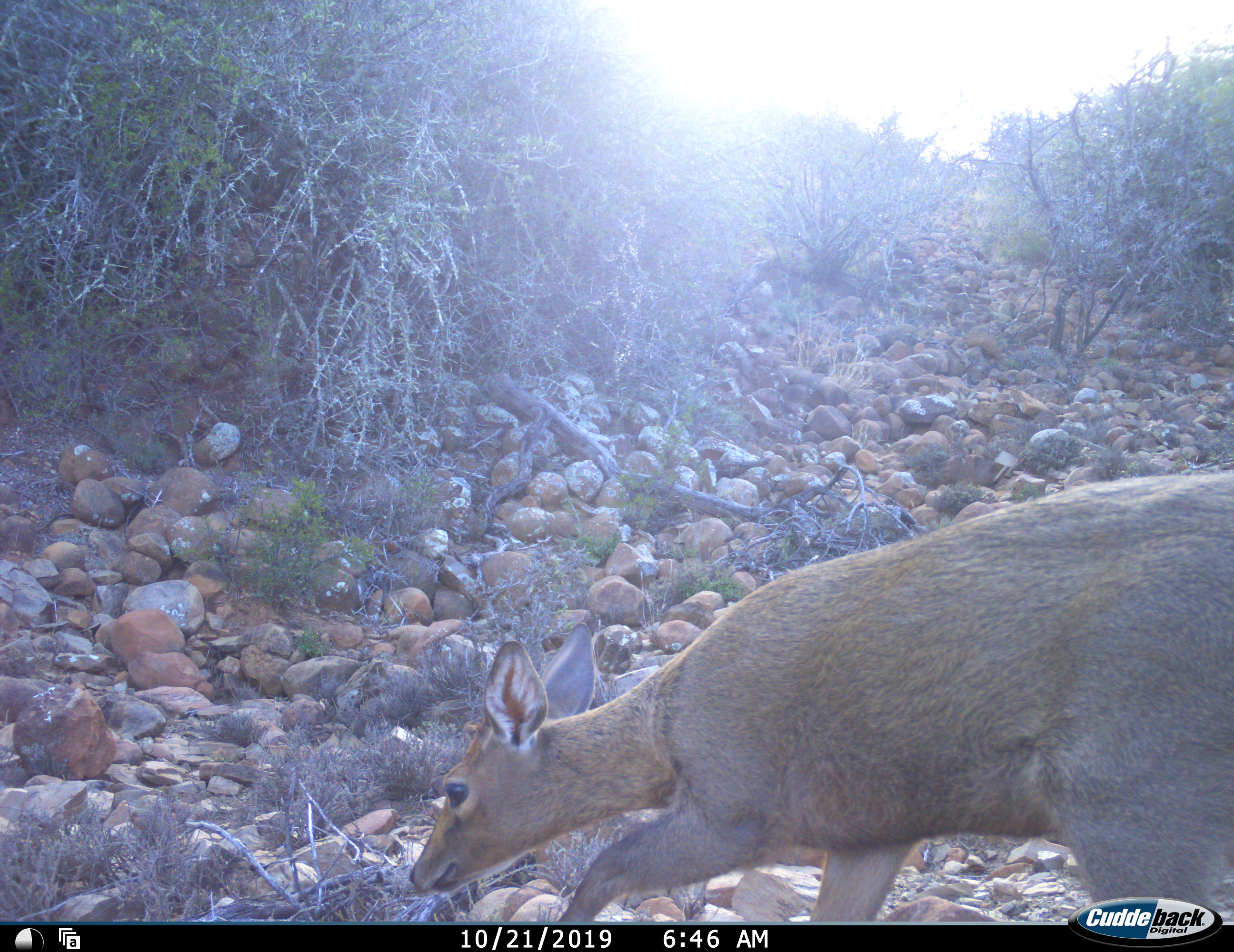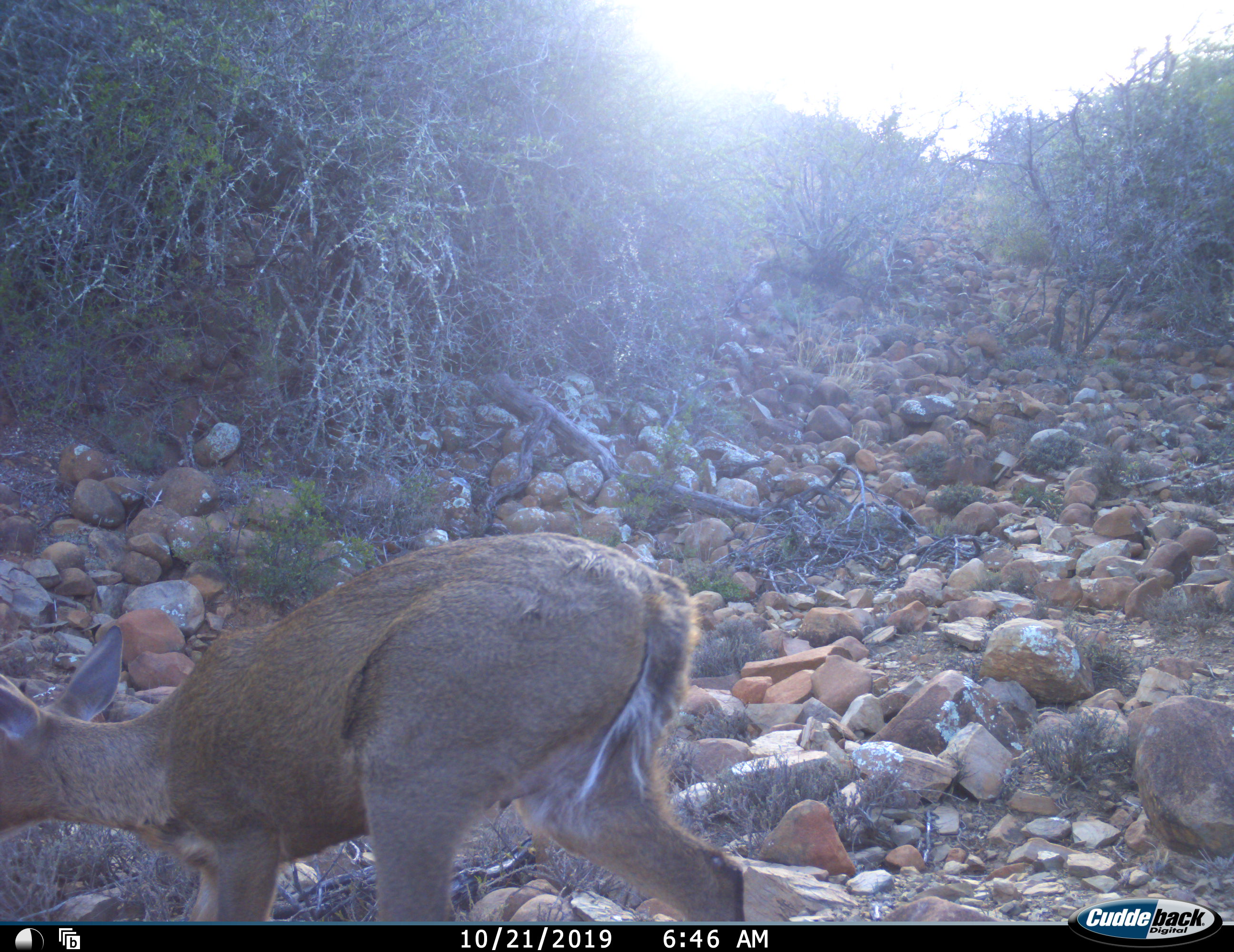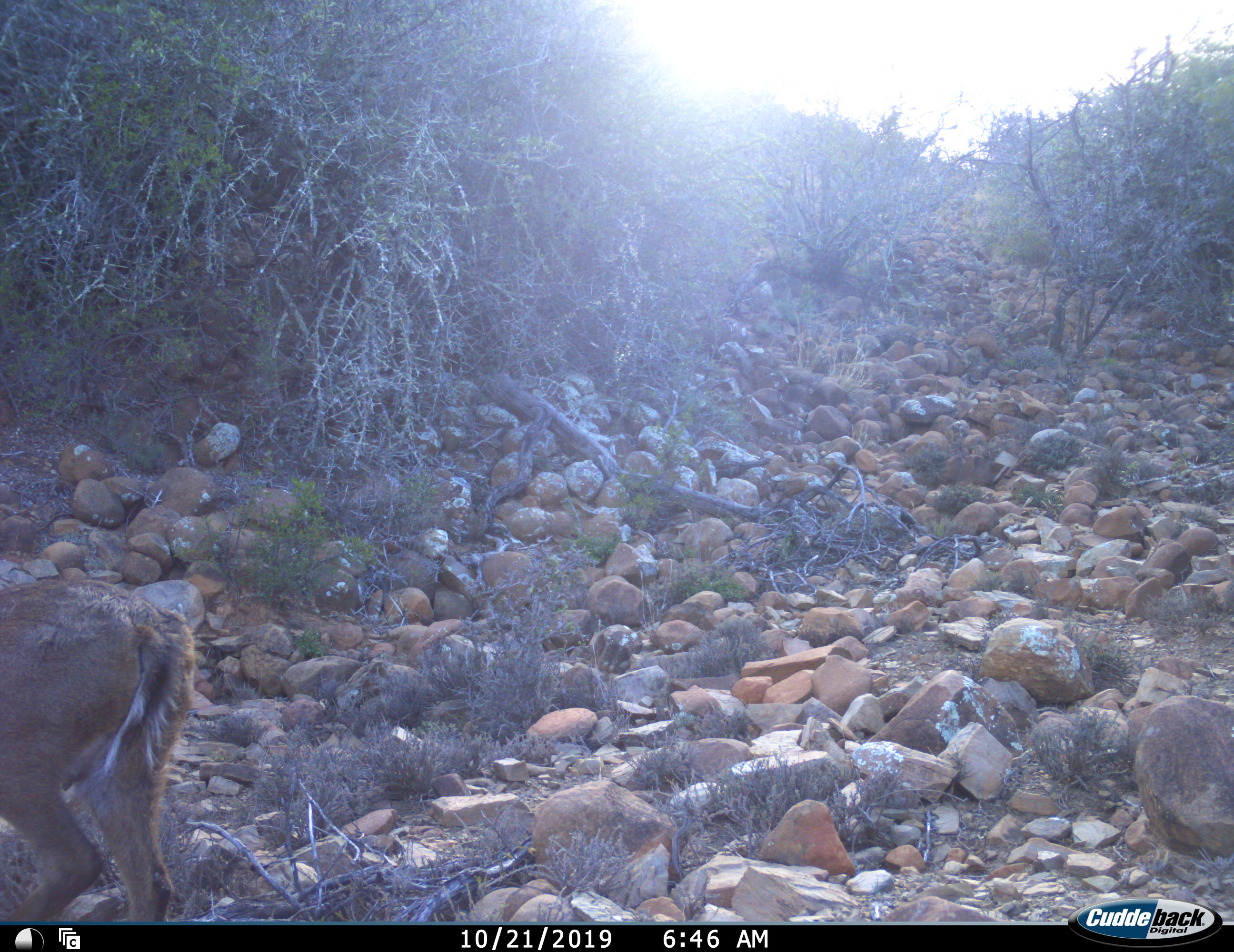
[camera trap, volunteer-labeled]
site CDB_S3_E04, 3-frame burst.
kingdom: Animalia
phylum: Chordata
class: Mammalia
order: Artiodactyla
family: Bovidae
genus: Sylvicapra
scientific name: Sylvicapra grimmia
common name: common duiker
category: duikercommongrey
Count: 1.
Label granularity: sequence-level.